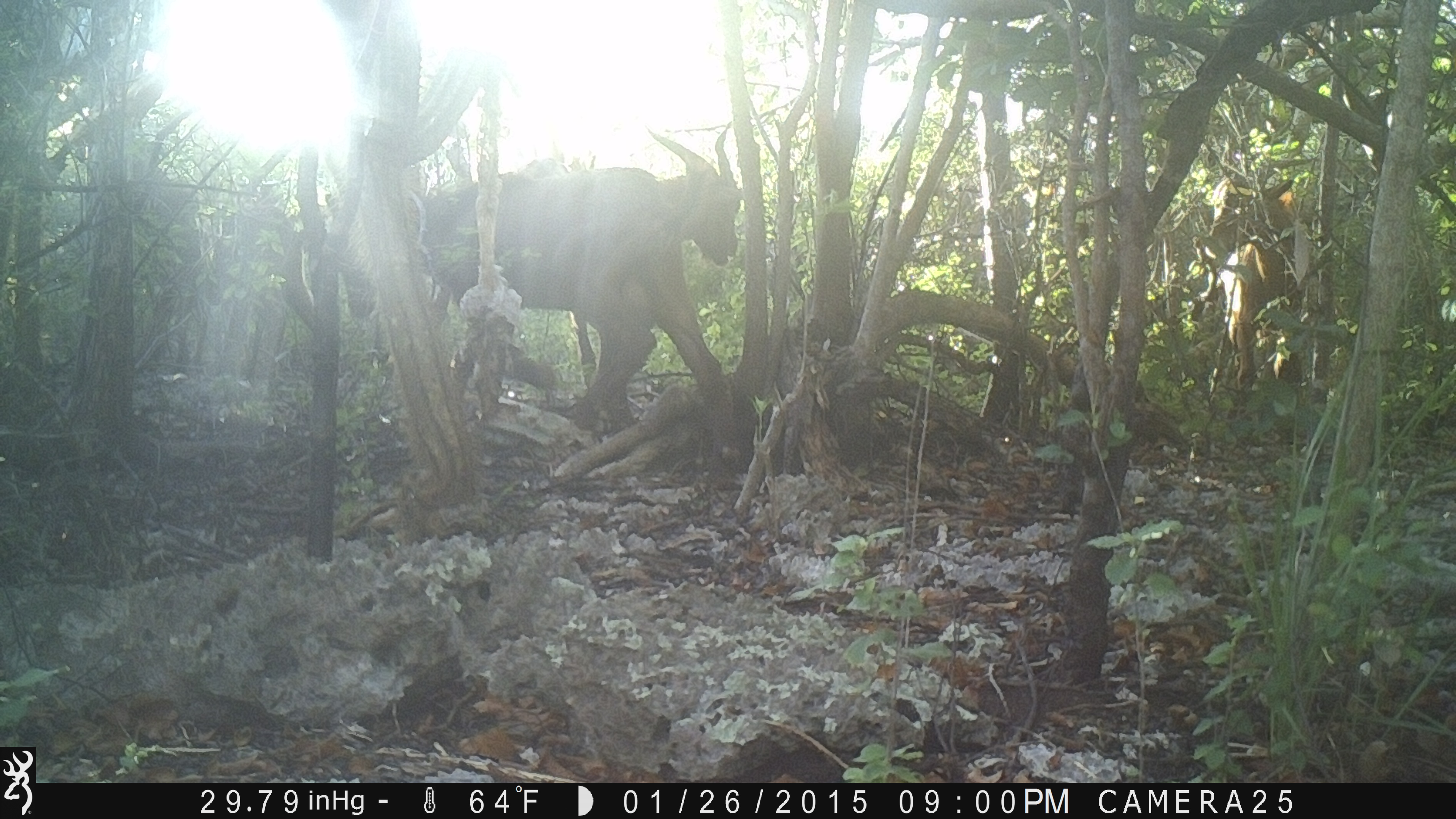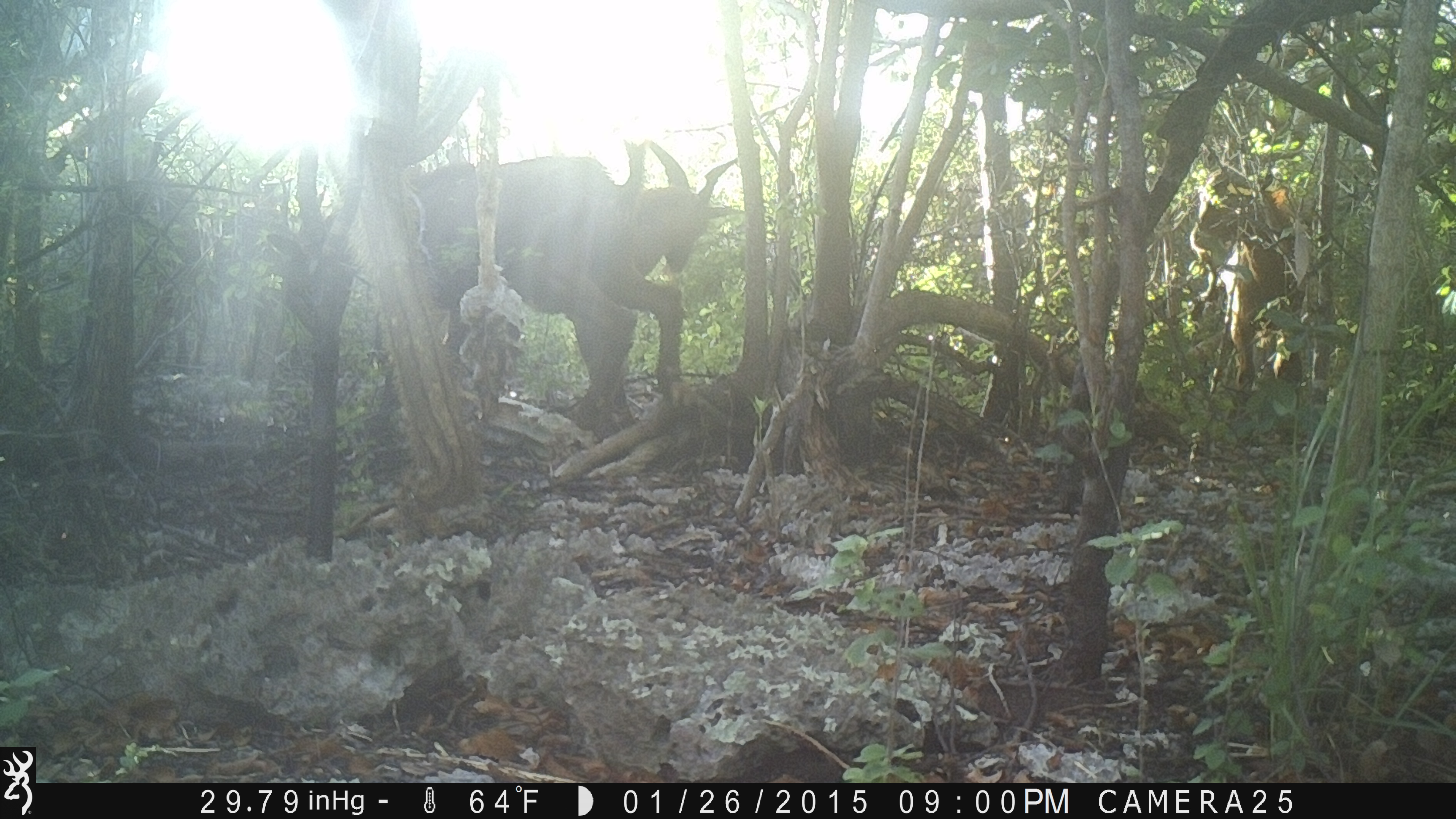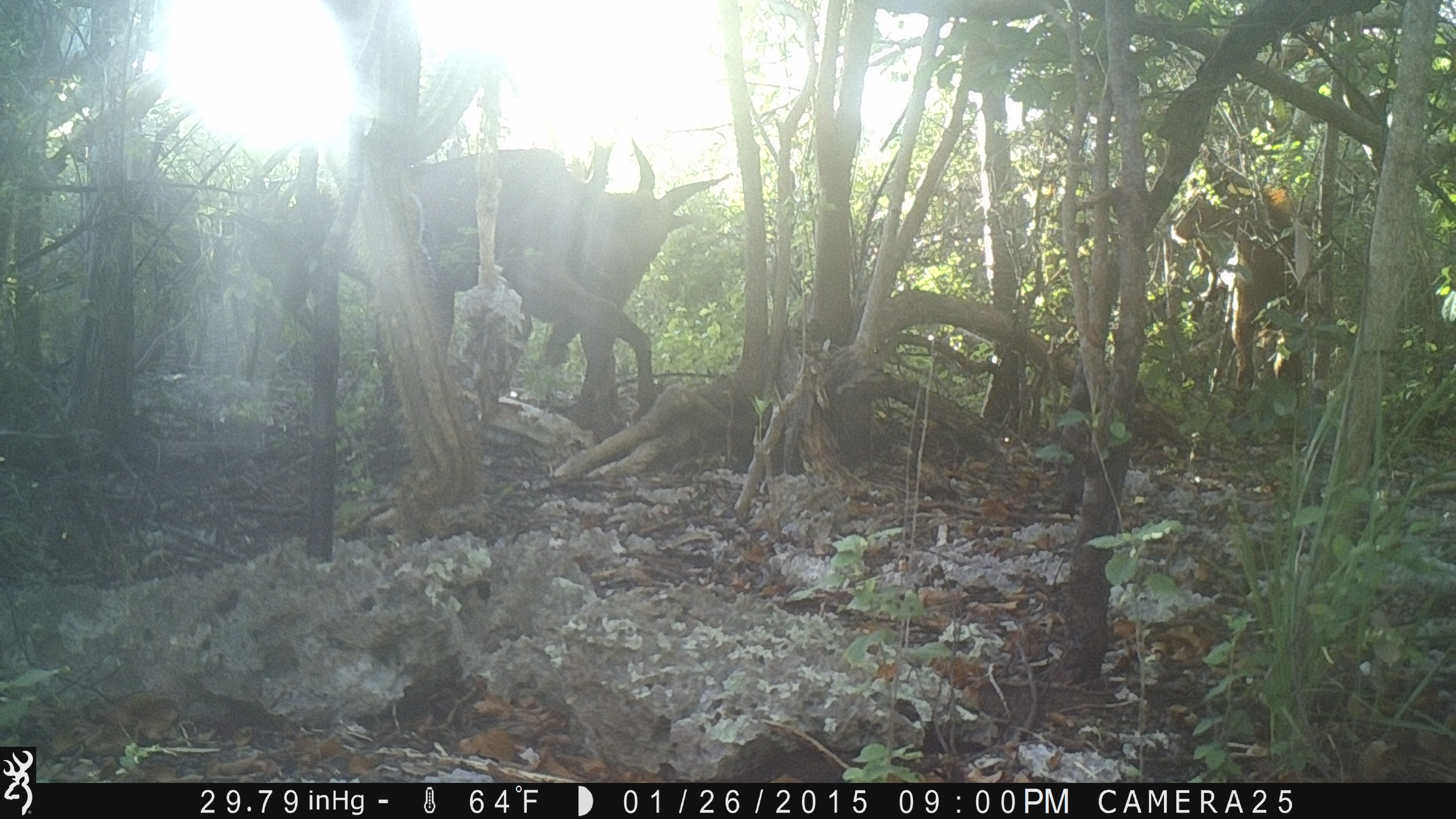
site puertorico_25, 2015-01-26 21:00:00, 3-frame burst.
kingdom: Animalia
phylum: Chordata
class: Mammalia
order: Artiodactyla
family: Bovidae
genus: Capra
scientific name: Capra hircus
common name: goat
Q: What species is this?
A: Goat (Capra hircus).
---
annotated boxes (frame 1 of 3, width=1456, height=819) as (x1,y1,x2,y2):
goat: (400,123,744,441); (69,119,339,380); (1212,165,1314,429)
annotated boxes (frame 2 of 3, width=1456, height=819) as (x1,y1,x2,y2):
goat: (362,132,731,440); (125,122,308,383); (1186,164,1312,394)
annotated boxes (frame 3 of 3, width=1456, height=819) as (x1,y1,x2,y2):
goat: (346,135,729,431); (107,116,324,388); (1172,174,1308,394)